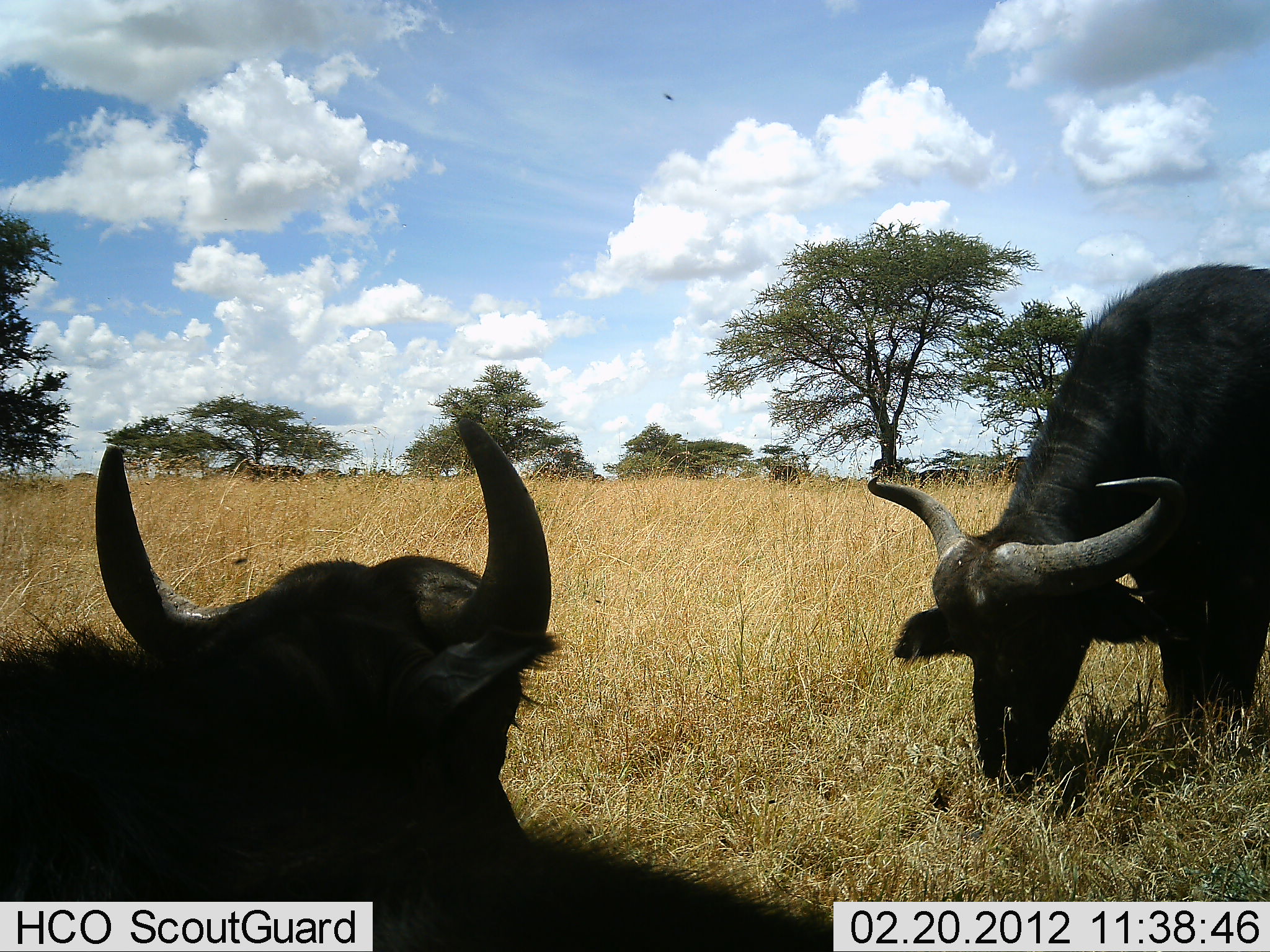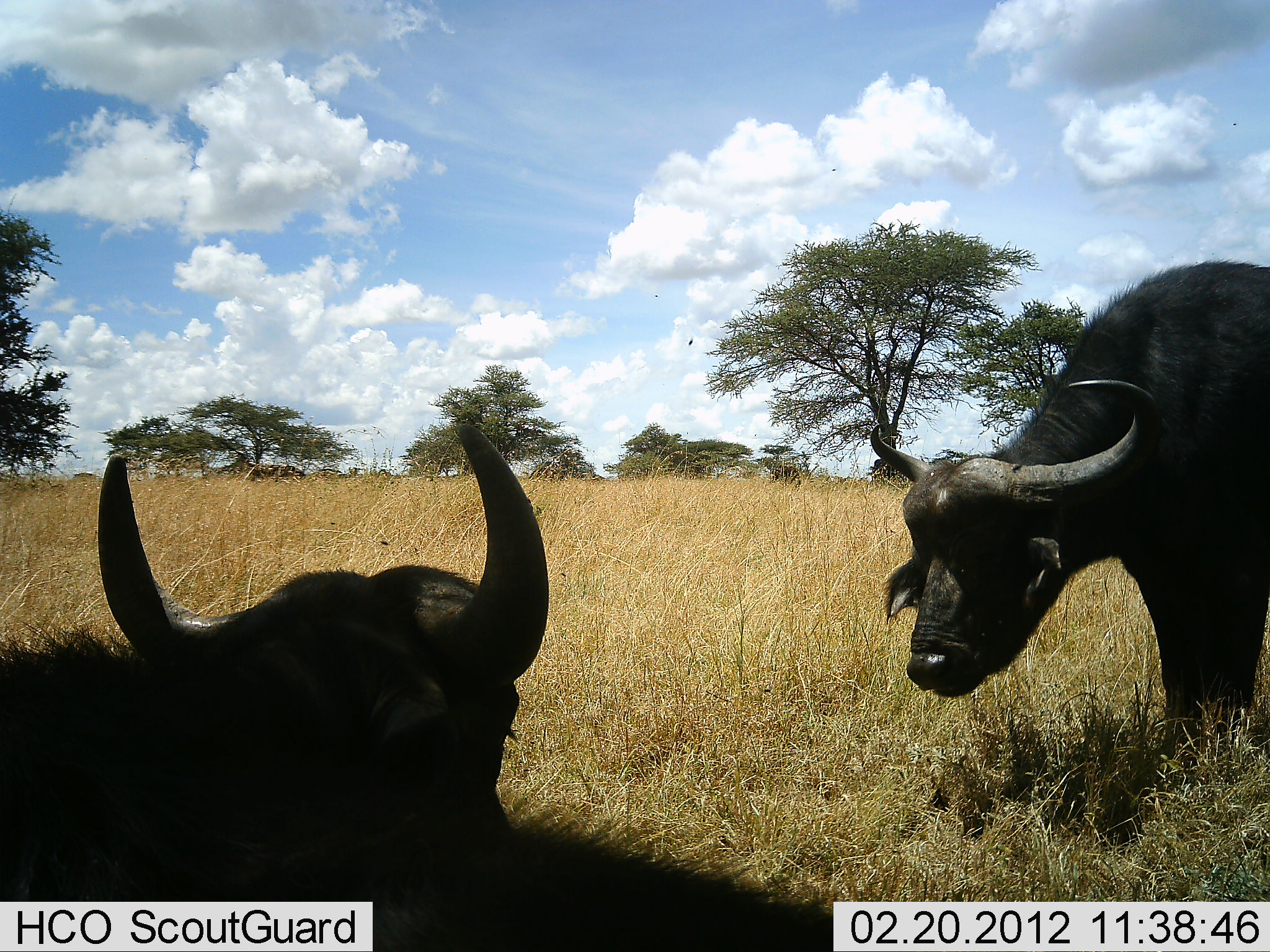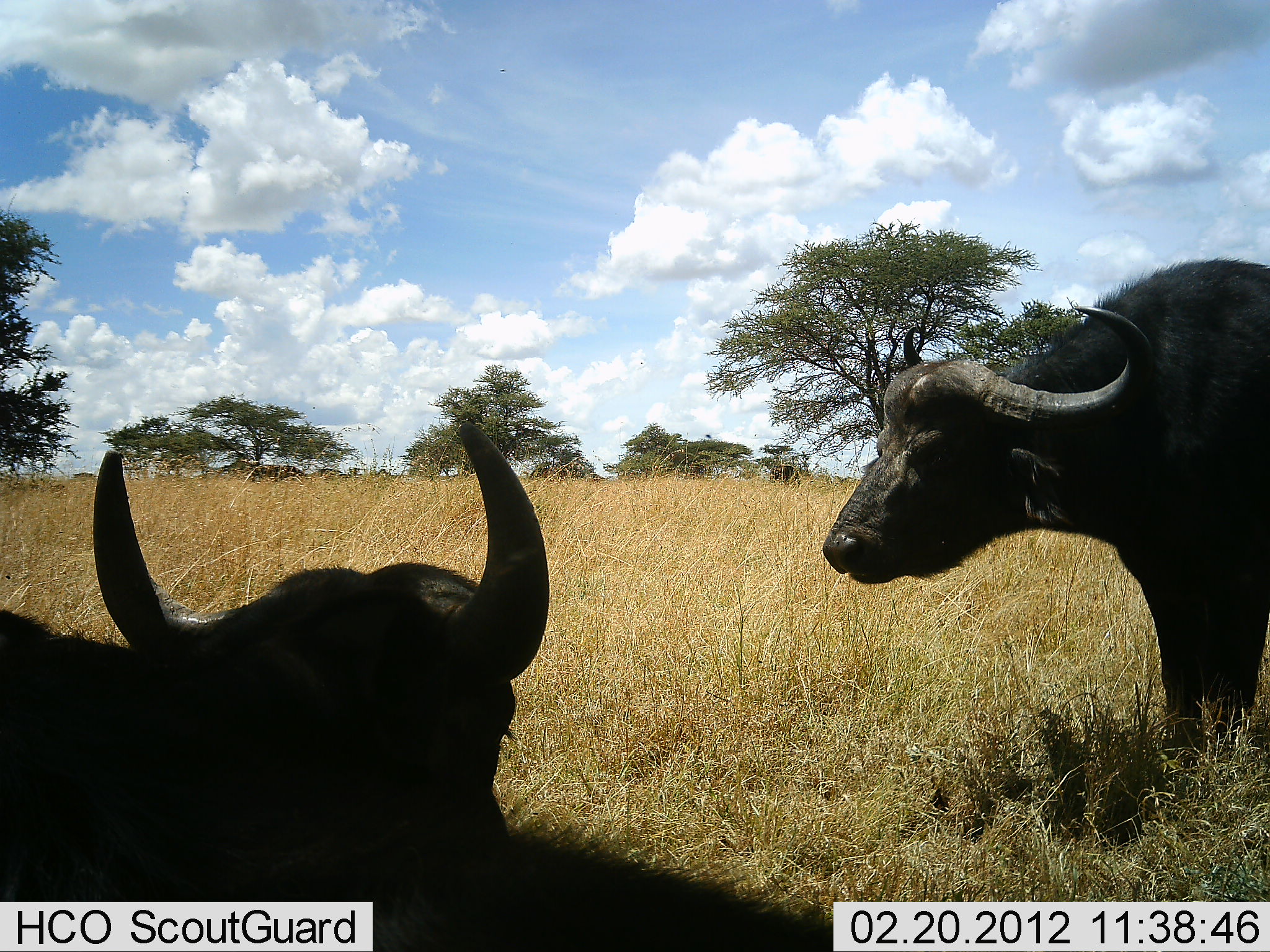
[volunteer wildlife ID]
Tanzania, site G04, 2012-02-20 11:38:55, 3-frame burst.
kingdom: Animalia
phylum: Chordata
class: Mammalia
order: Artiodactyla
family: Bovidae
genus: Syncerus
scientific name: Syncerus caffer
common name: cape buffalo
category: buffalo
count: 2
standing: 30%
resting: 81%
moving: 0%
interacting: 7%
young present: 0%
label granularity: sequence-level